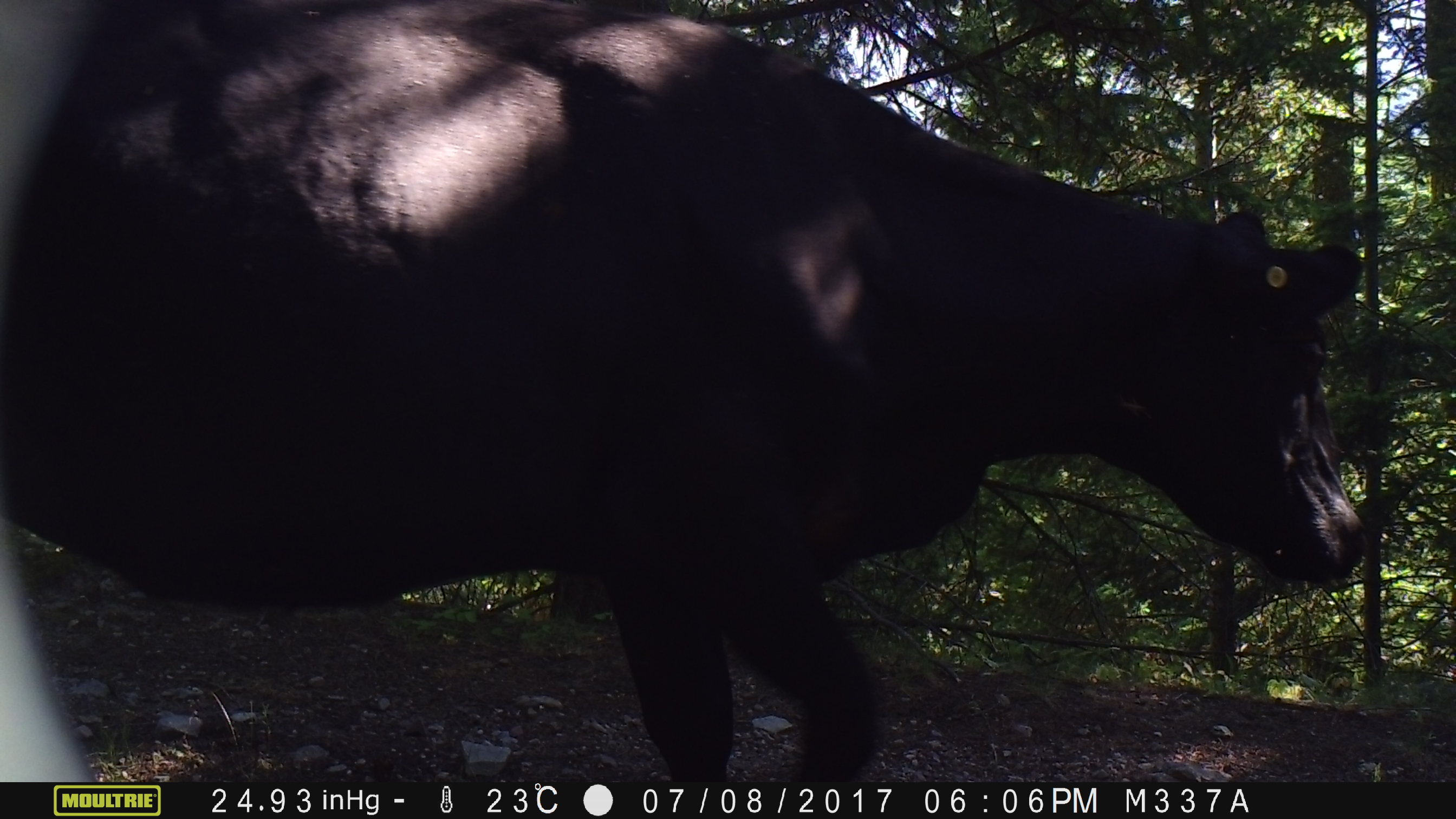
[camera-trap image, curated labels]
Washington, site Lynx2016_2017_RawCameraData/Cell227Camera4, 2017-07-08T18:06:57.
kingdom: Animalia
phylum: Chordata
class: Mammalia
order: Artiodactyla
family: Bovidae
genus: Bos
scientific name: Bos taurus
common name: domestic cattle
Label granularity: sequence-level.